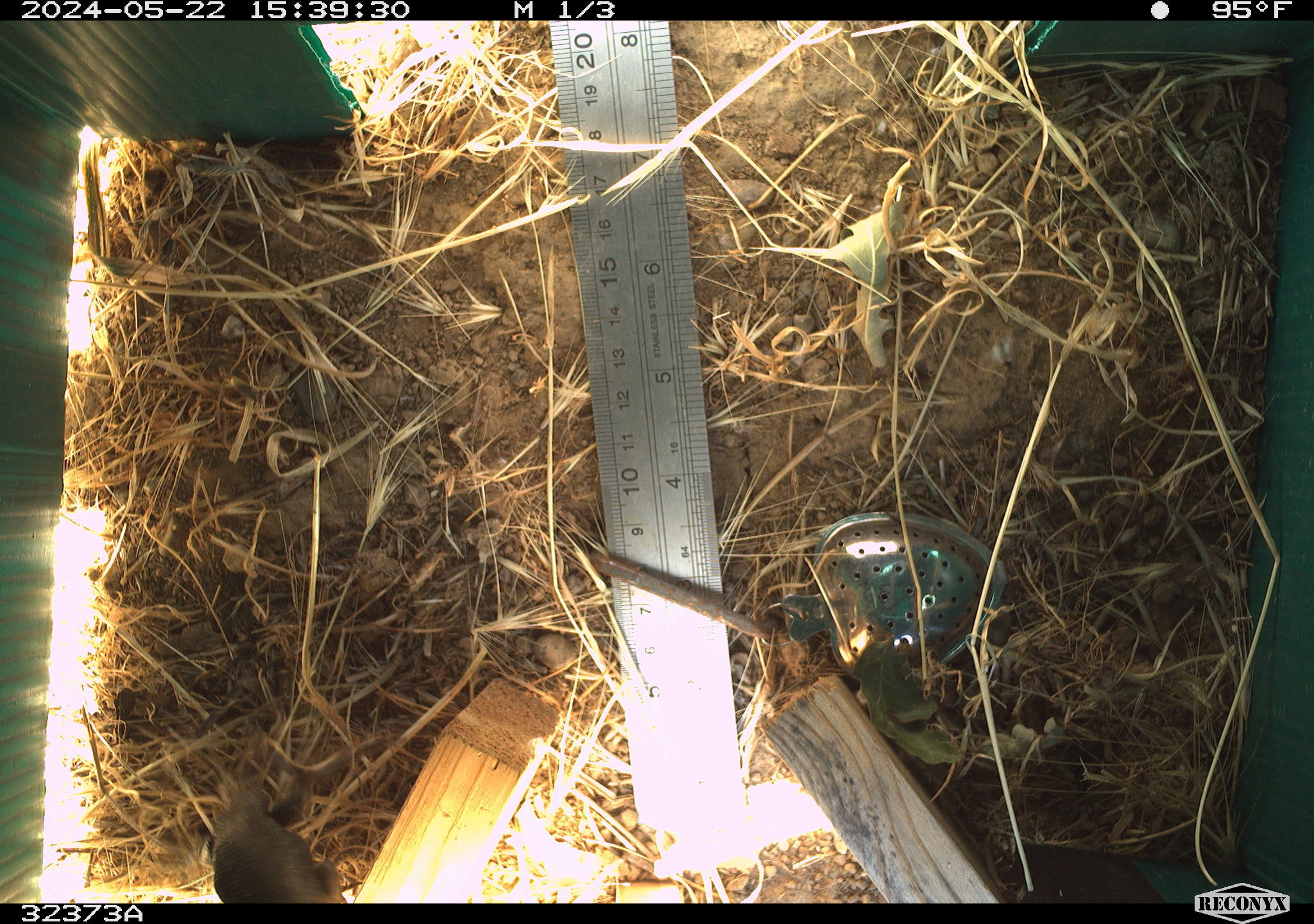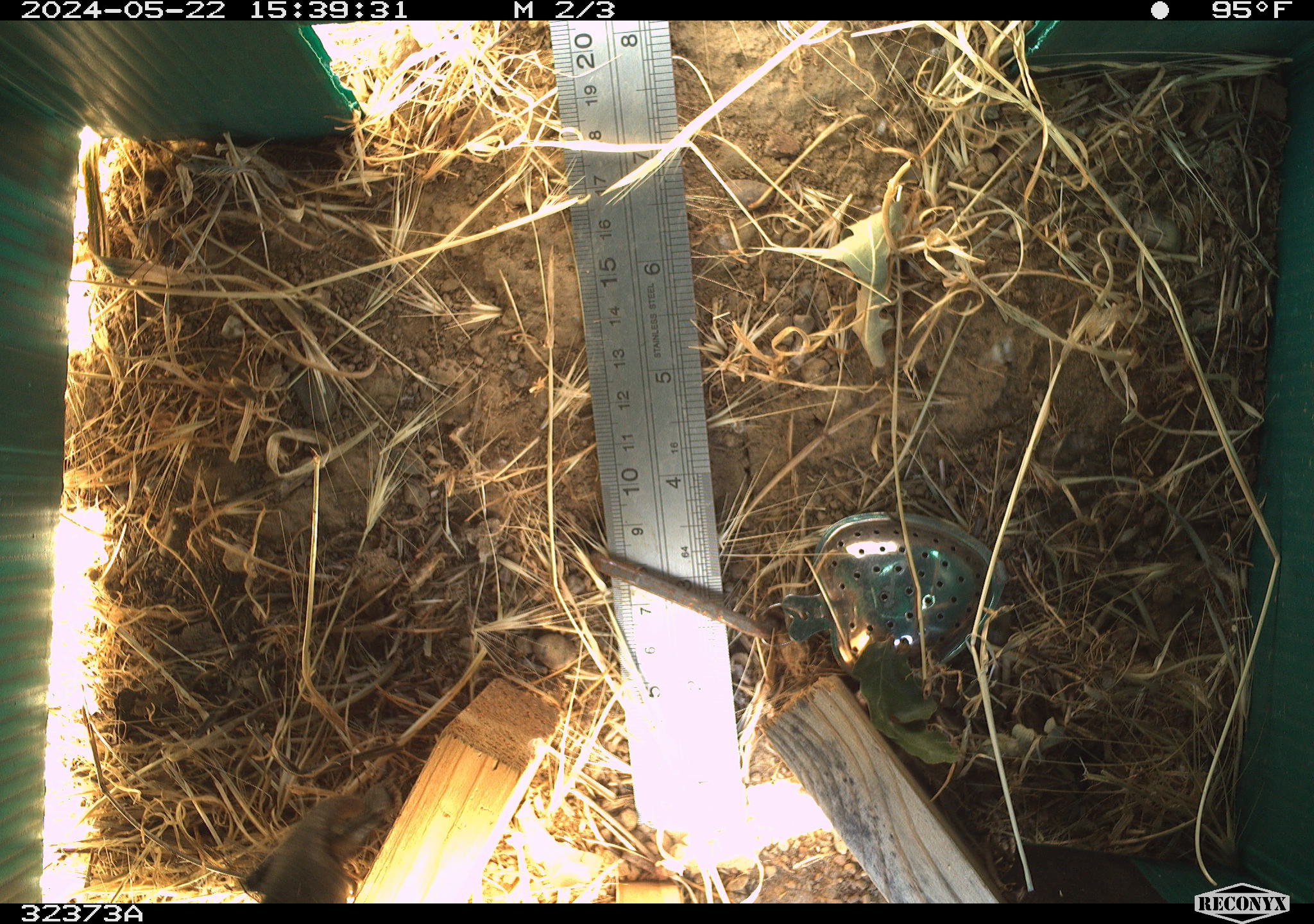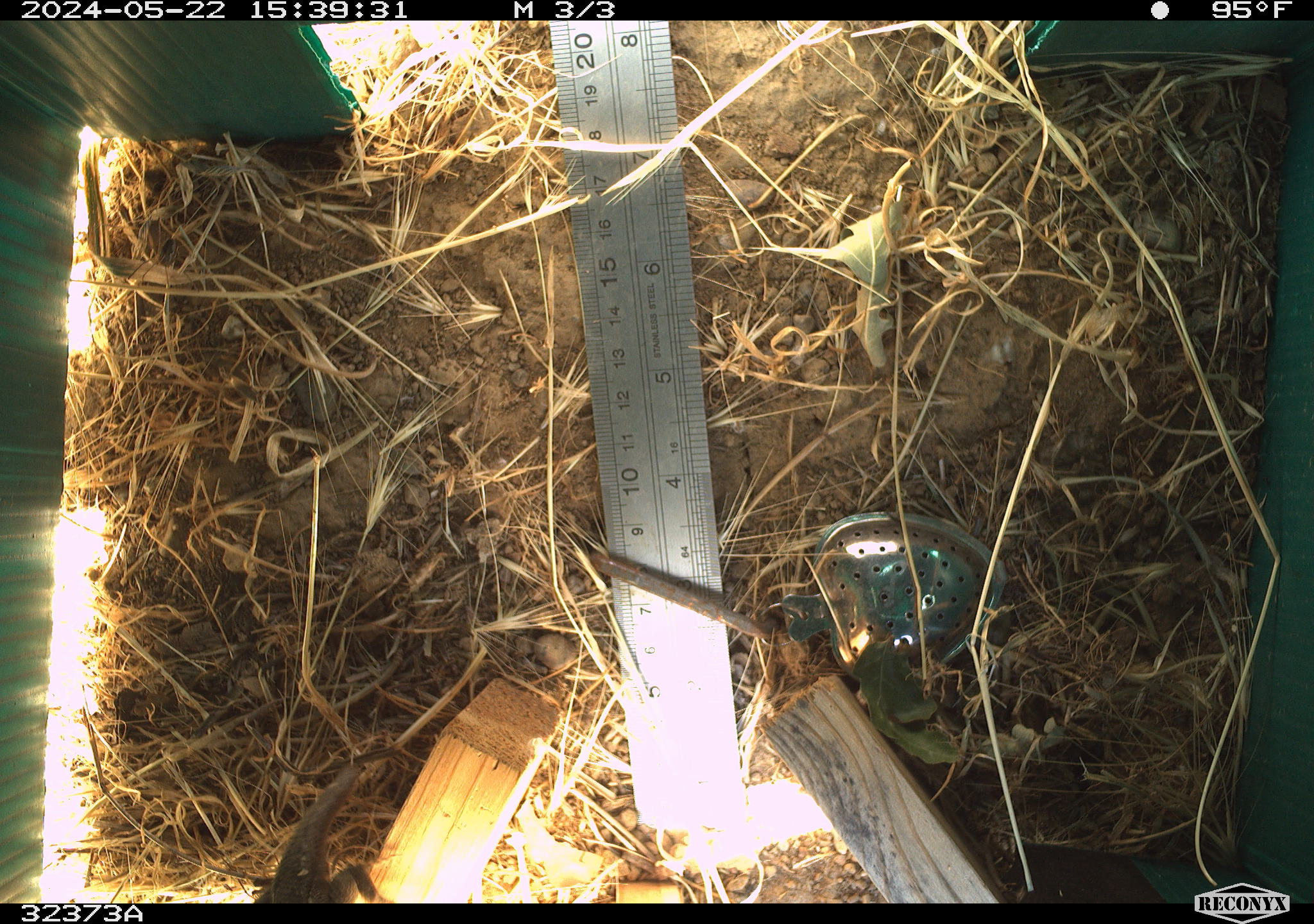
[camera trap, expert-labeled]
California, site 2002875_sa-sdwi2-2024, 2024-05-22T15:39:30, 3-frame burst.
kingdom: Animalia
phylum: Chordata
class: Reptilia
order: Squamata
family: Phrynosomatidae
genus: Sceloporus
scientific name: Sceloporus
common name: spiny lizards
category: sceloporus species